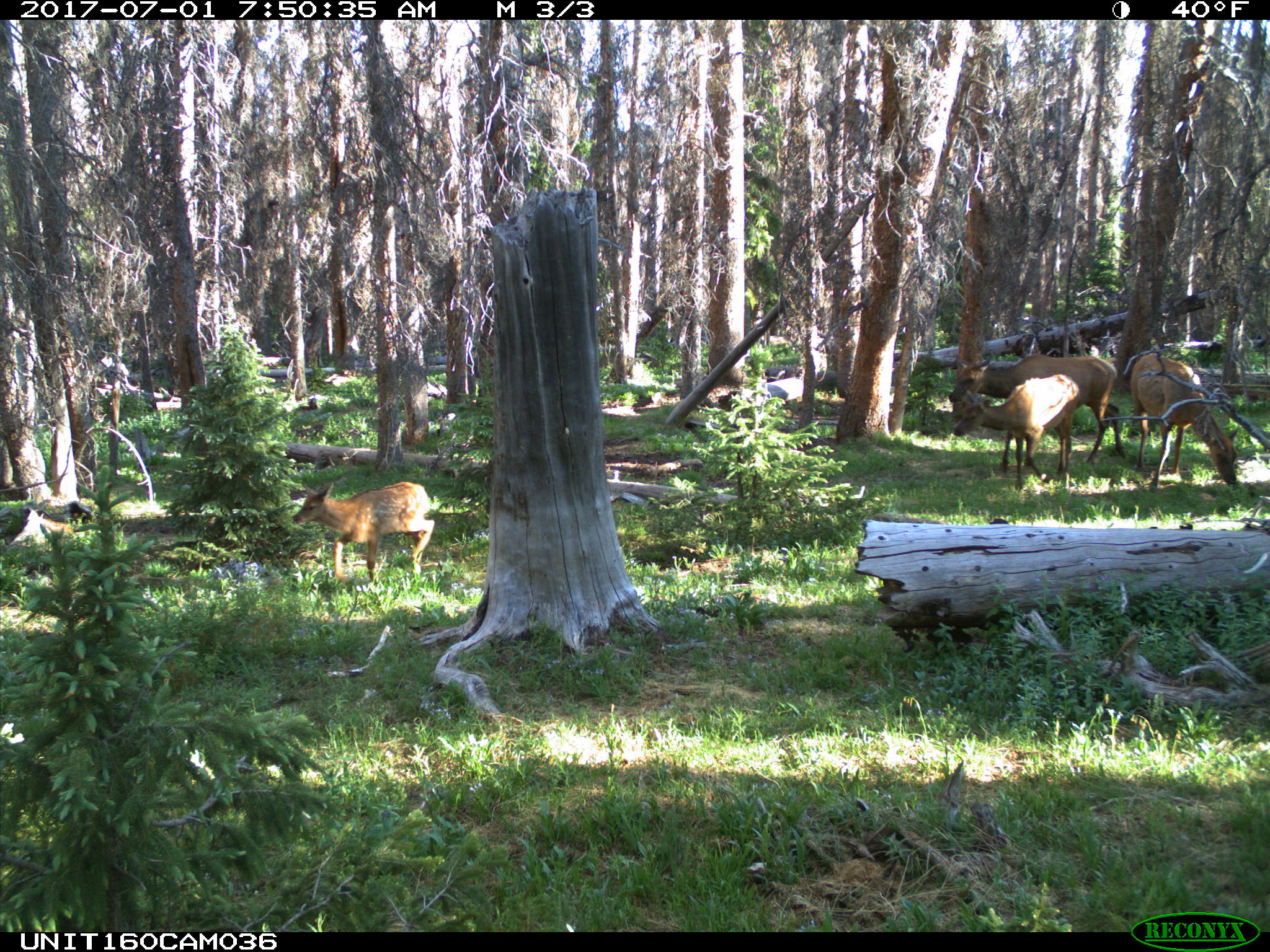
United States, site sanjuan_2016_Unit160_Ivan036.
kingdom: Animalia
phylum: Chordata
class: Mammalia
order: Artiodactyla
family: Cervidae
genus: Cervus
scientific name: Cervus elaphus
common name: red deer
Cervus elaphus (red deer).